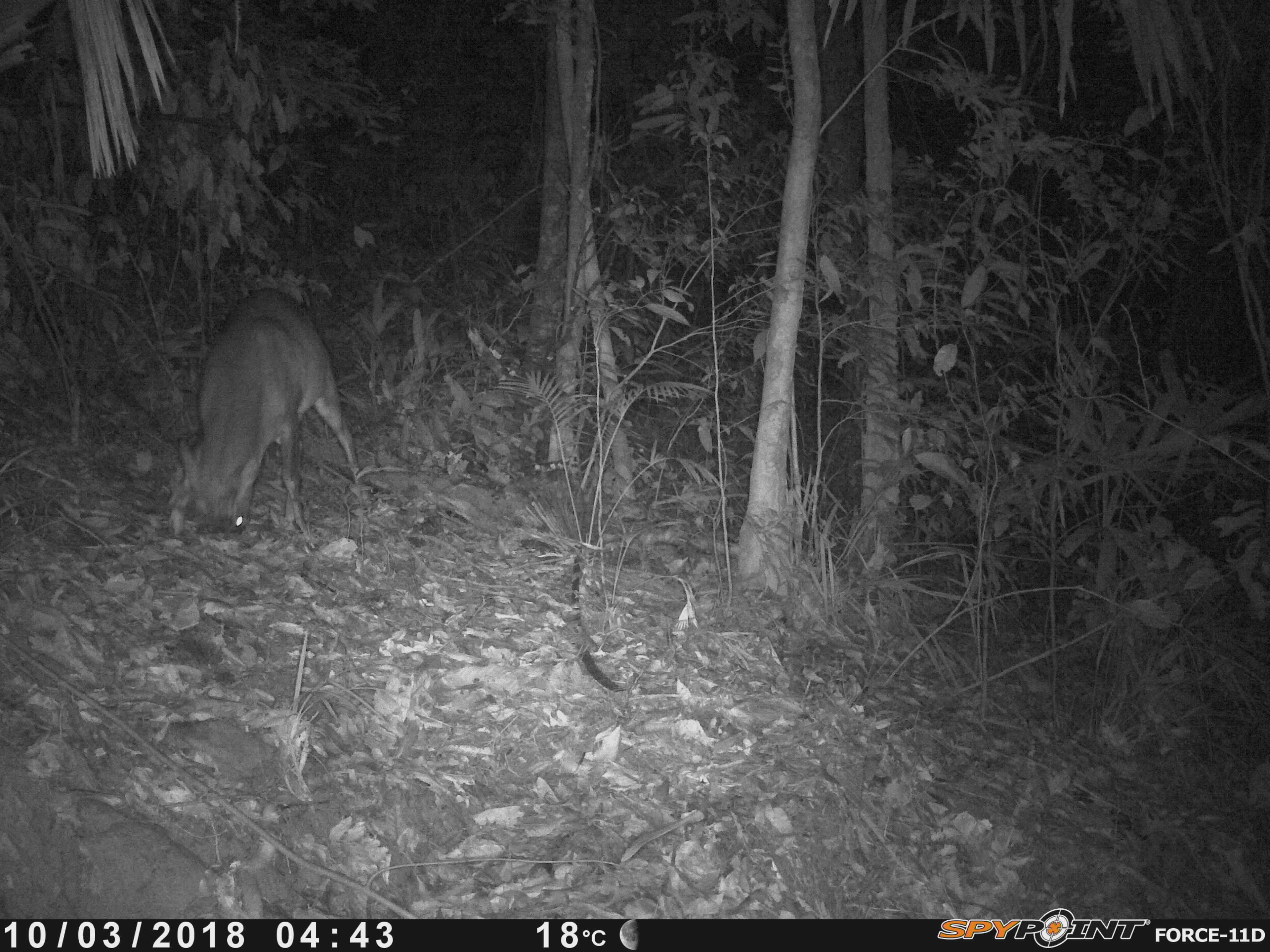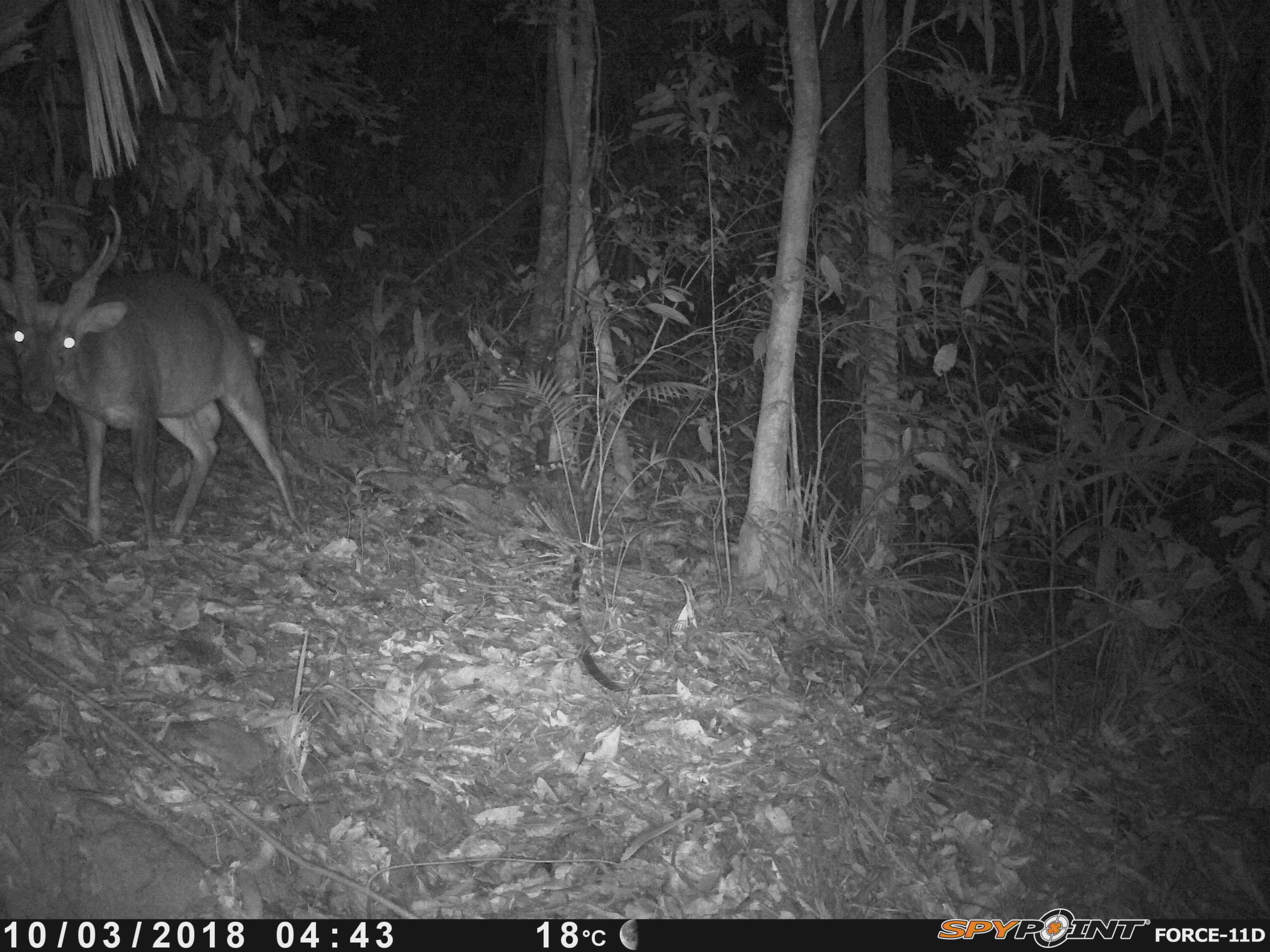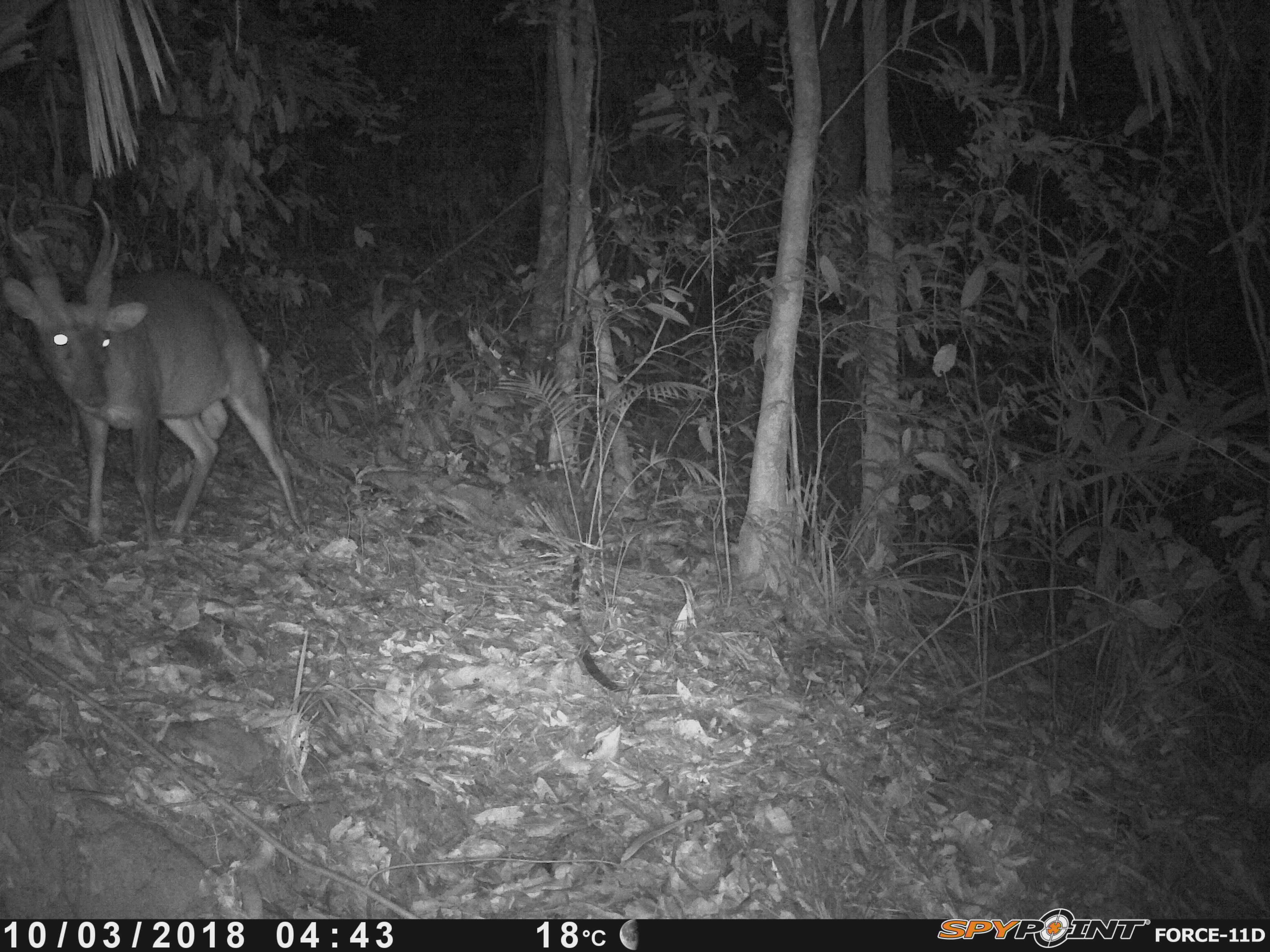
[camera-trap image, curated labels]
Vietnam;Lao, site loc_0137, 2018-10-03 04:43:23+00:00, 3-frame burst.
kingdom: Animalia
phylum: Chordata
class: Mammalia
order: Artiodactyla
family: Cervidae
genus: Muntiacus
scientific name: Muntiacus vuquangensis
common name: large-antlered muntjac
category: large antlered muntjac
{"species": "large antlered muntjac (large-antlered muntjac) (Muntiacus vuquangensis)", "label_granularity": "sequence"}